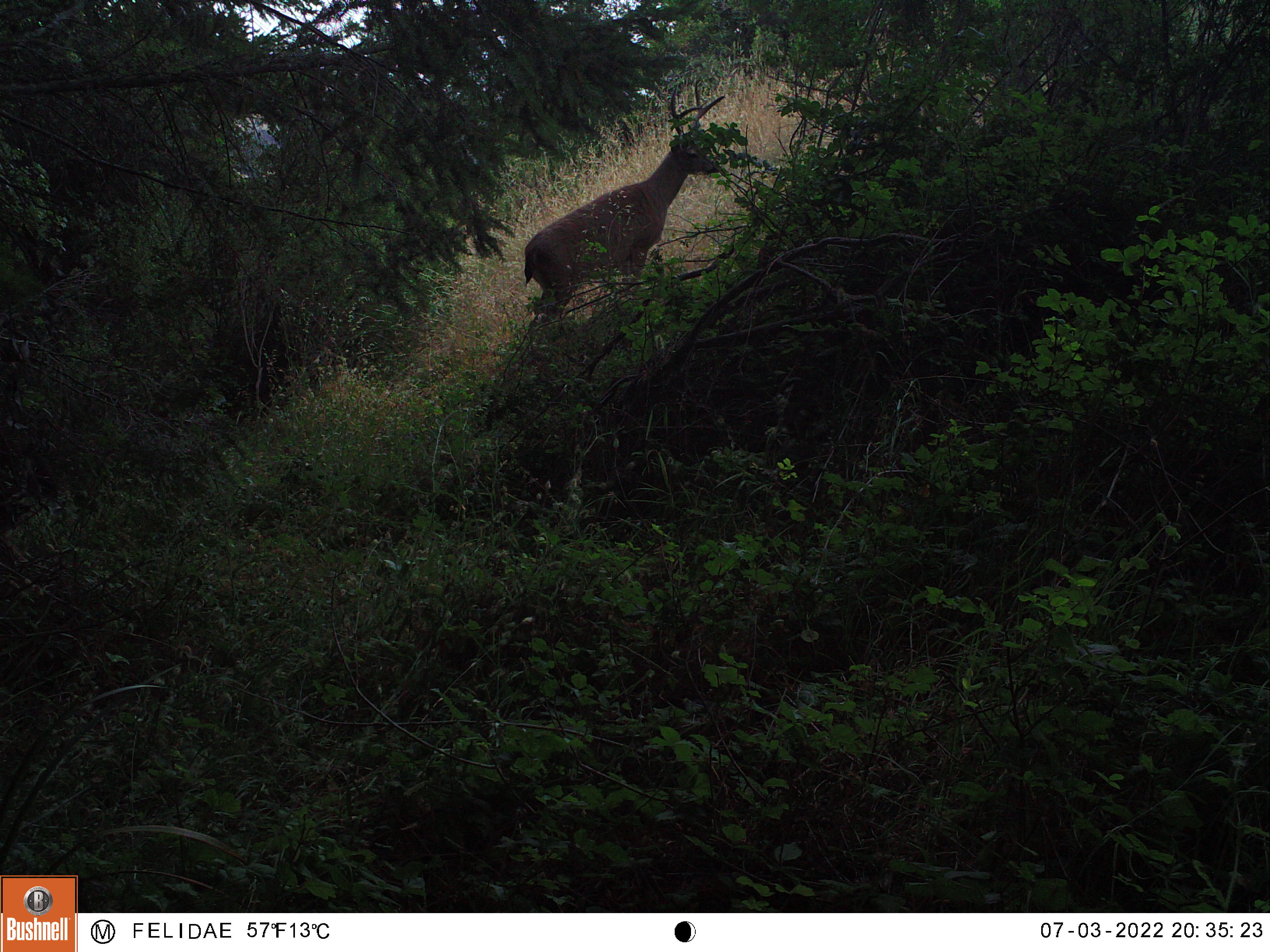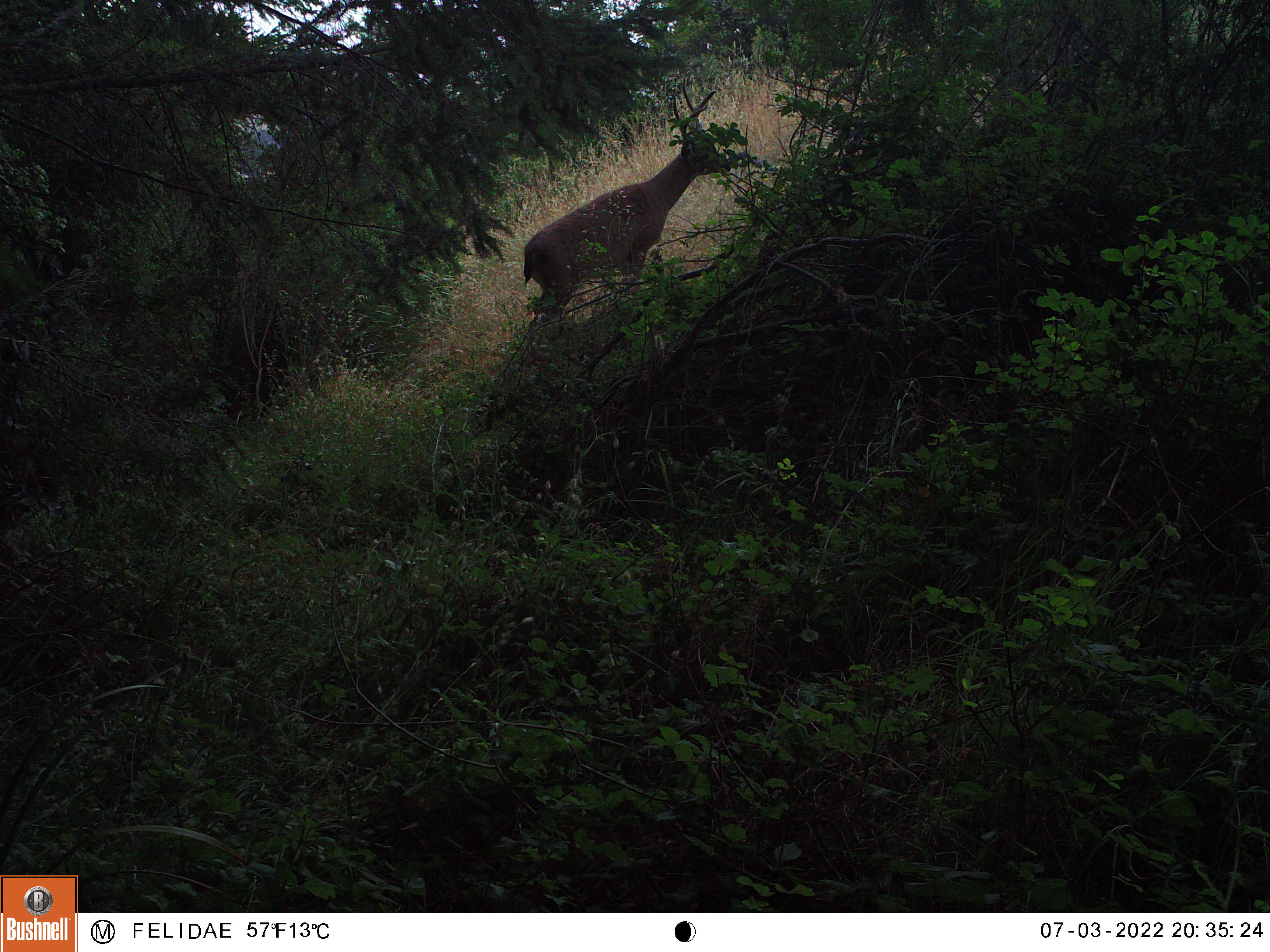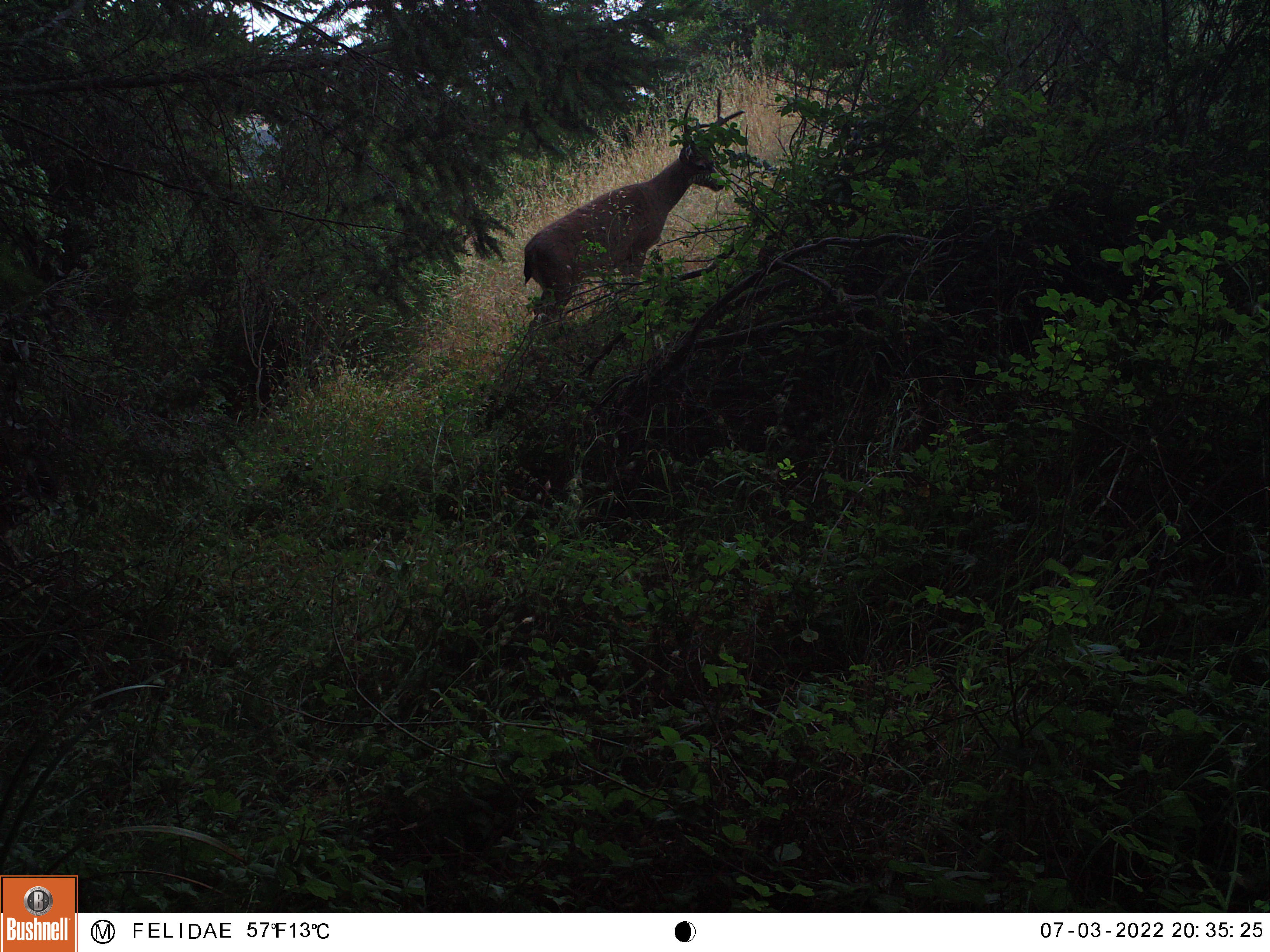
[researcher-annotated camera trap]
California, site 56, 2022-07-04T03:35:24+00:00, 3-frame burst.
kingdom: Animalia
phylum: Chordata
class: Mammalia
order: Artiodactyla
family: Cervidae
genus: Odocoileus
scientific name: Odocoileus hemionus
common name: mule deer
Mule deer (Odocoileus hemionus).